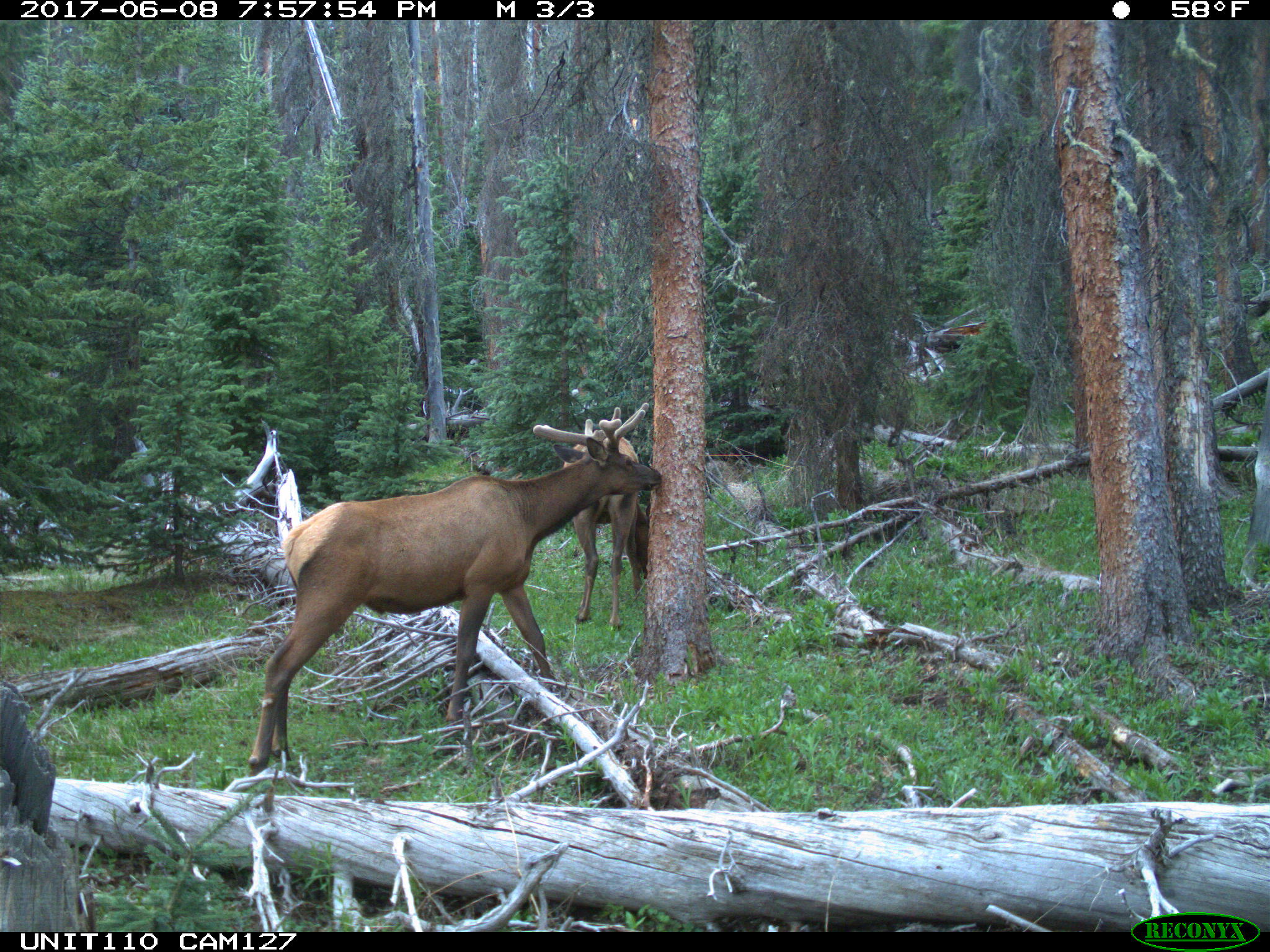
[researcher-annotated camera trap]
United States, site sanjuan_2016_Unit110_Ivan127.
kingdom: Animalia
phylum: Chordata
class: Mammalia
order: Artiodactyla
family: Cervidae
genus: Cervus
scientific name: Cervus elaphus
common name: red deer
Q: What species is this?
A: Cervus elaphus (red deer).